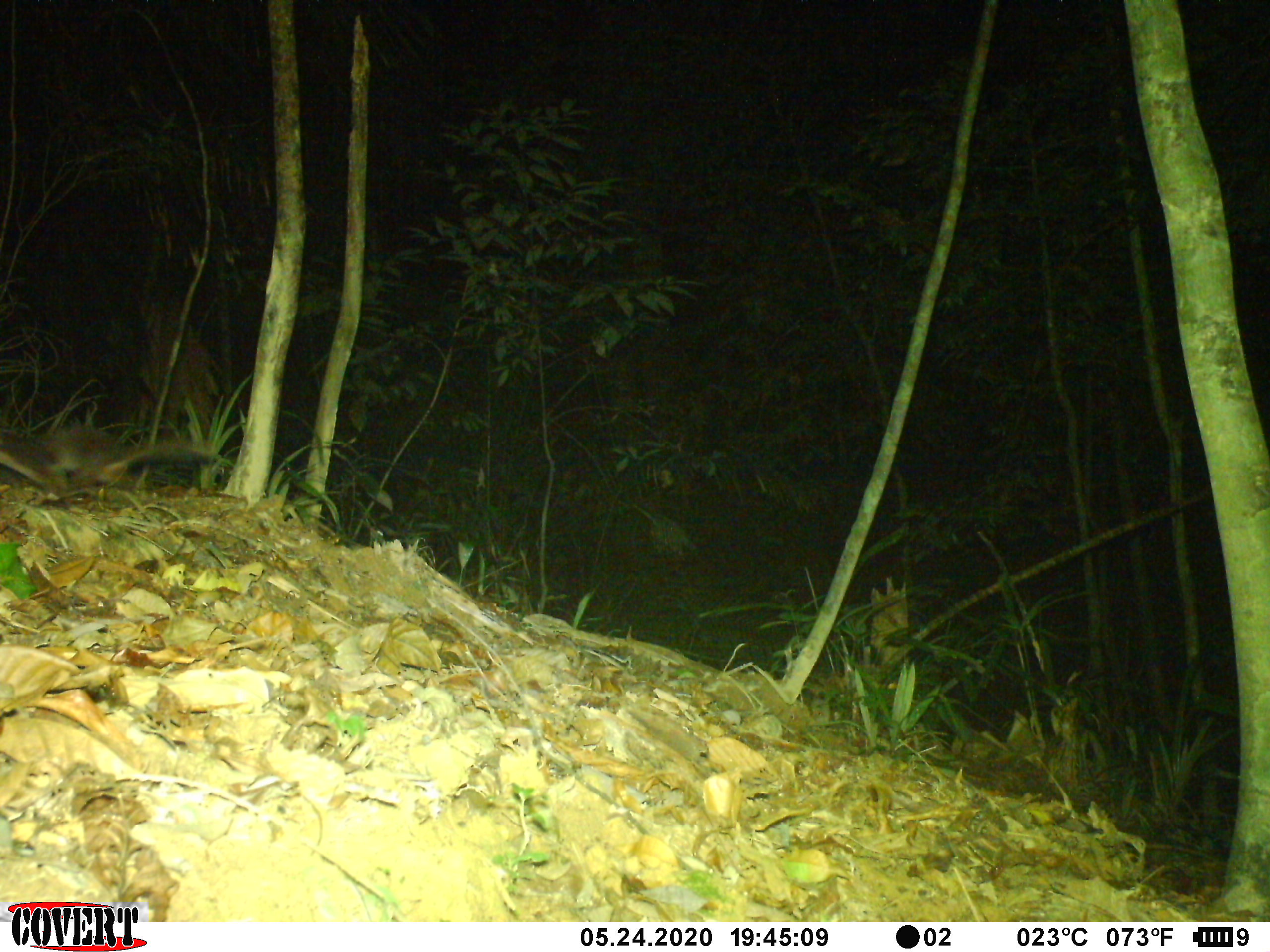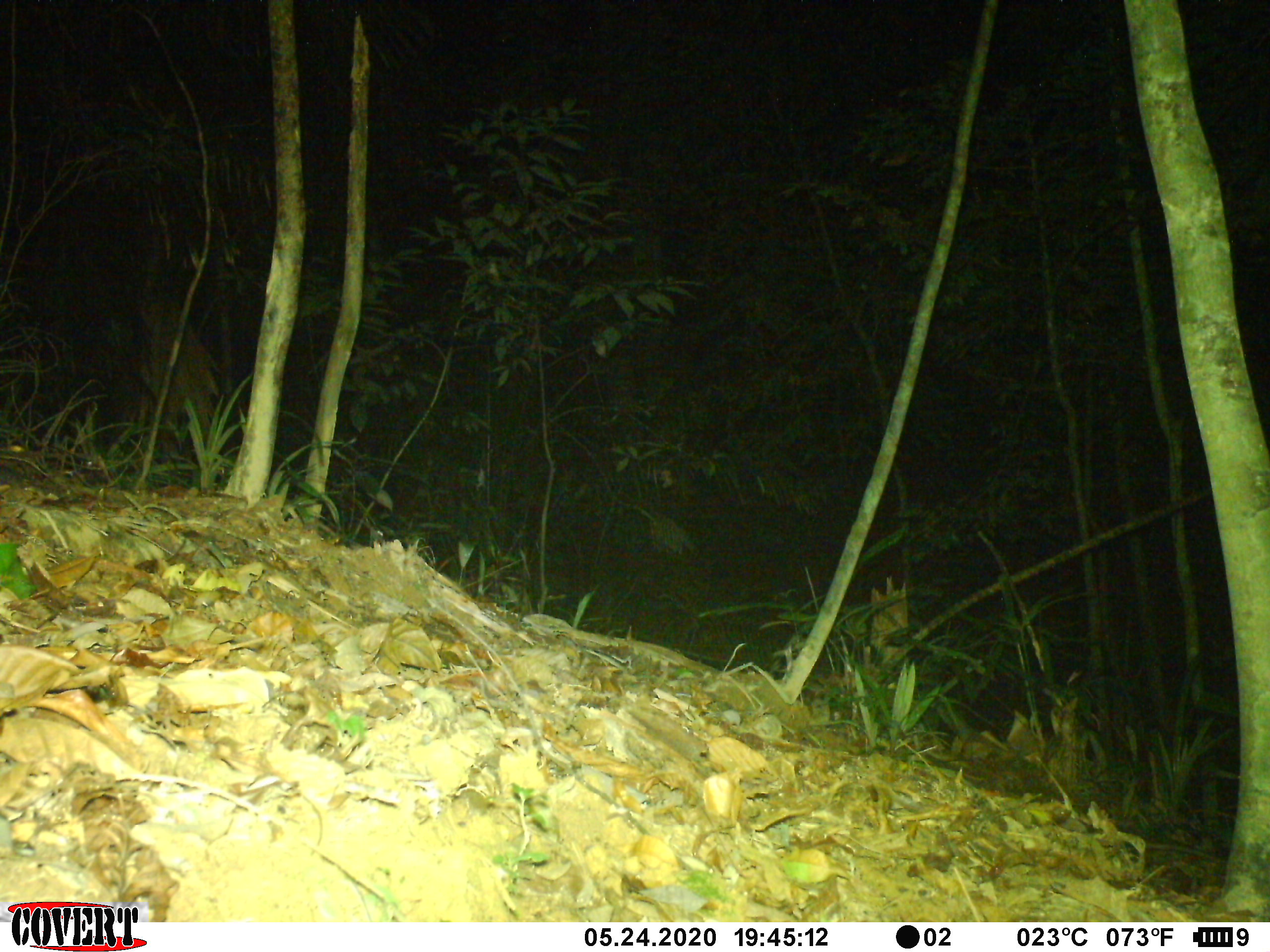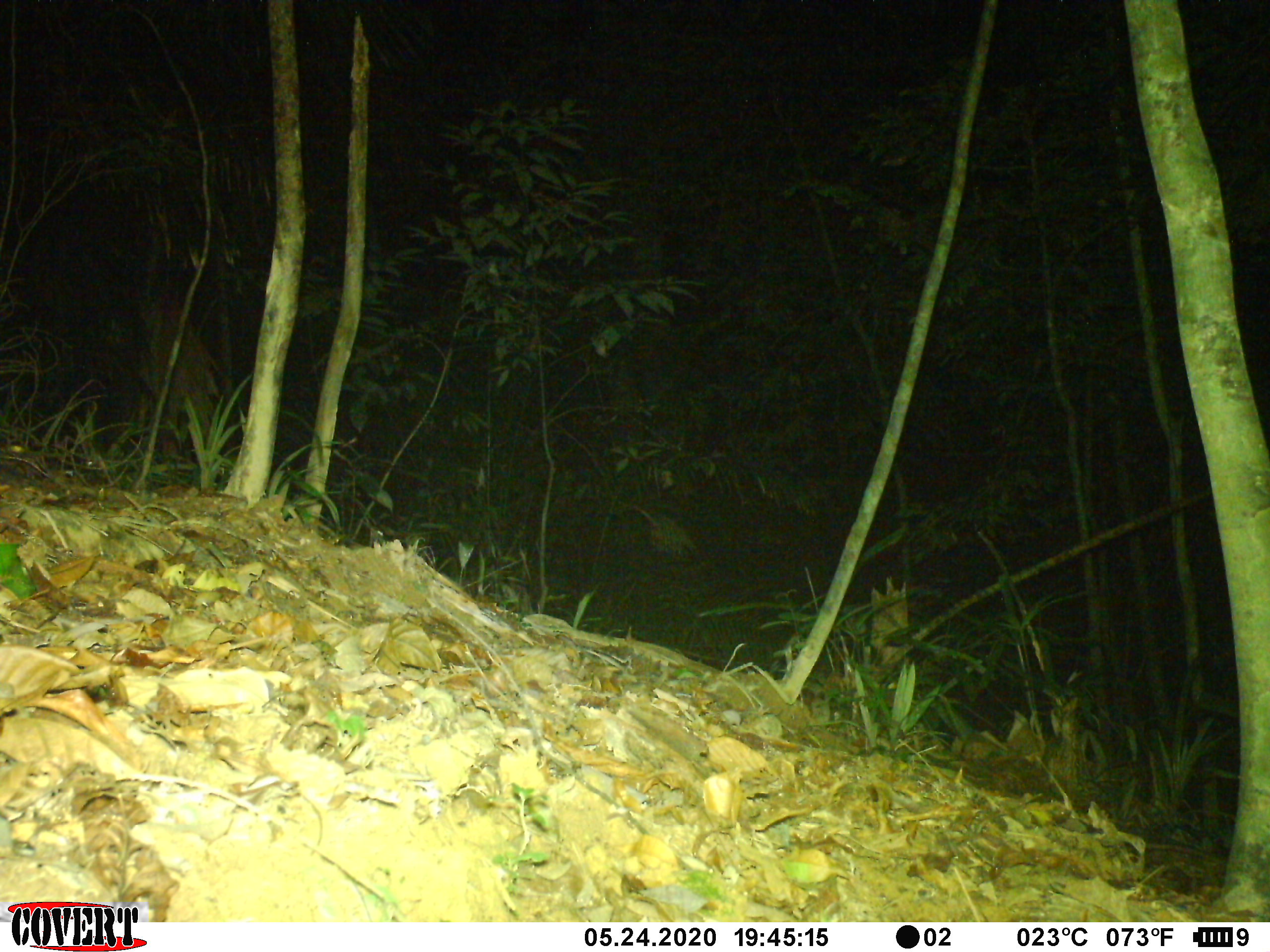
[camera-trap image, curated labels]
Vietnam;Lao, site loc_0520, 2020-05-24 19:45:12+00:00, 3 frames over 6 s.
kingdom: Animalia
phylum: Chordata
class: Mammalia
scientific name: Mammalia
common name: mammal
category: unidentified small mammal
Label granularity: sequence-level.